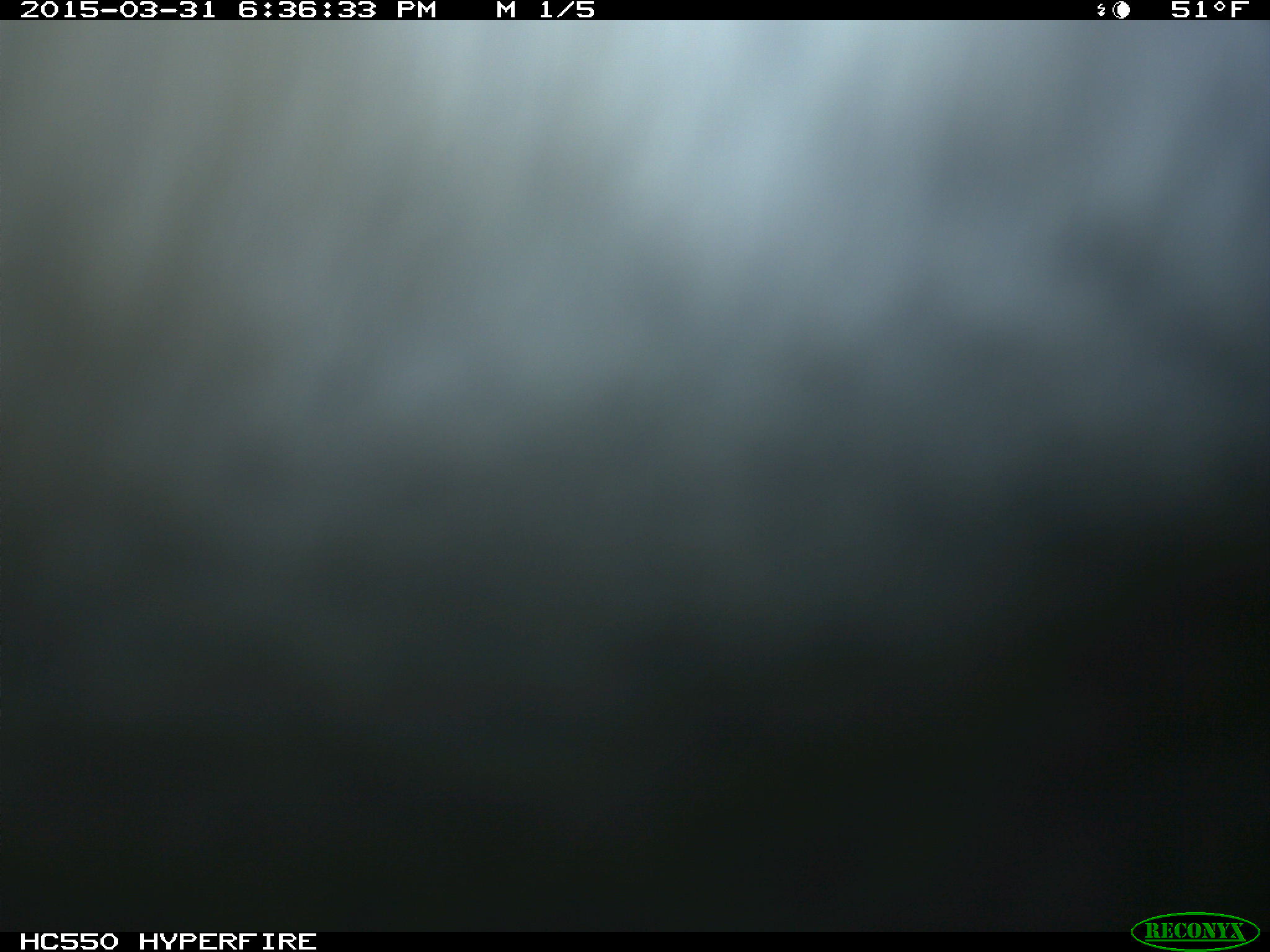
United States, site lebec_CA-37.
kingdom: Animalia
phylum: Chordata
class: Mammalia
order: Artiodactyla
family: Bovidae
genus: Bos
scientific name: Bos taurus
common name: domestic cow